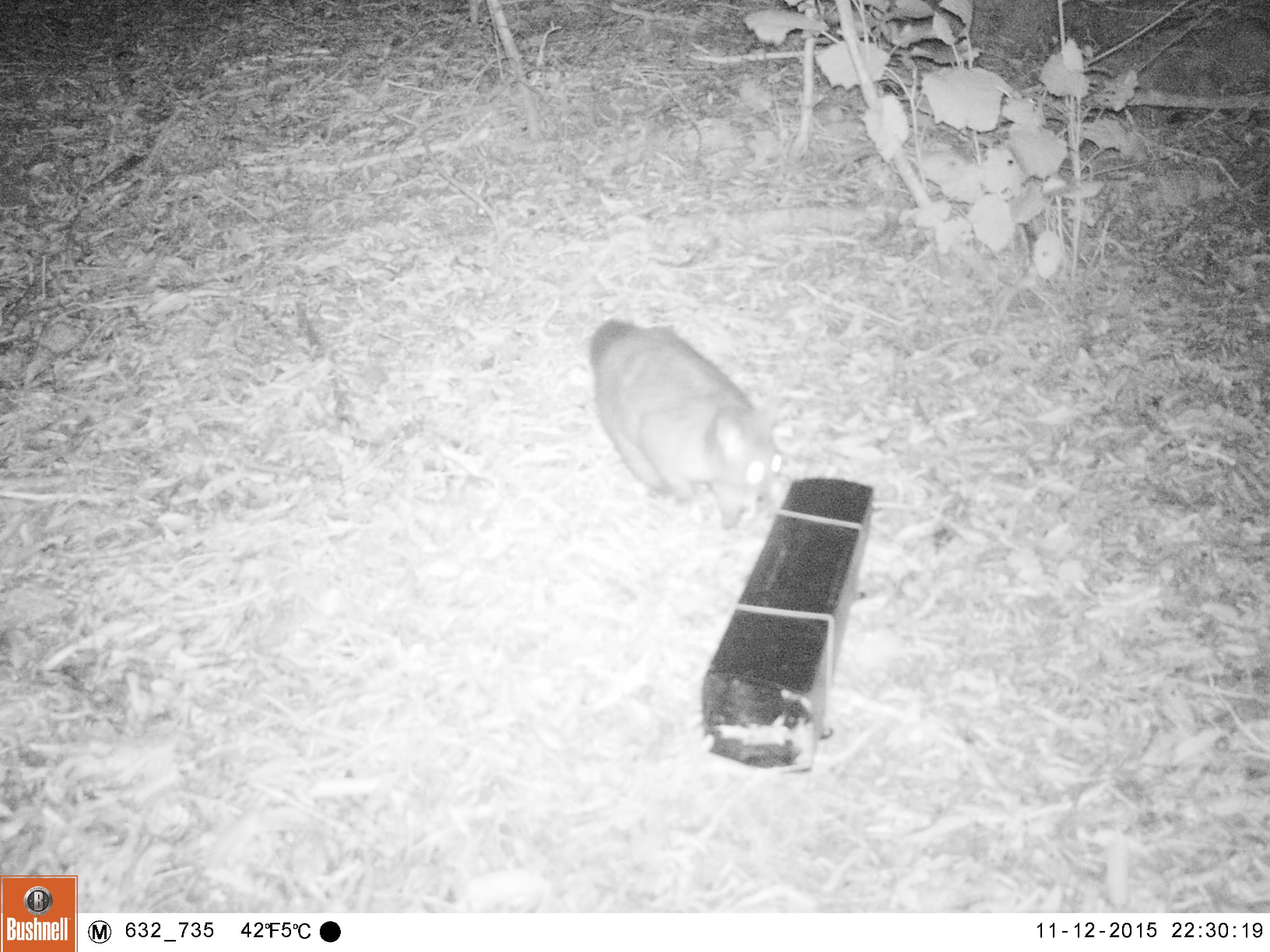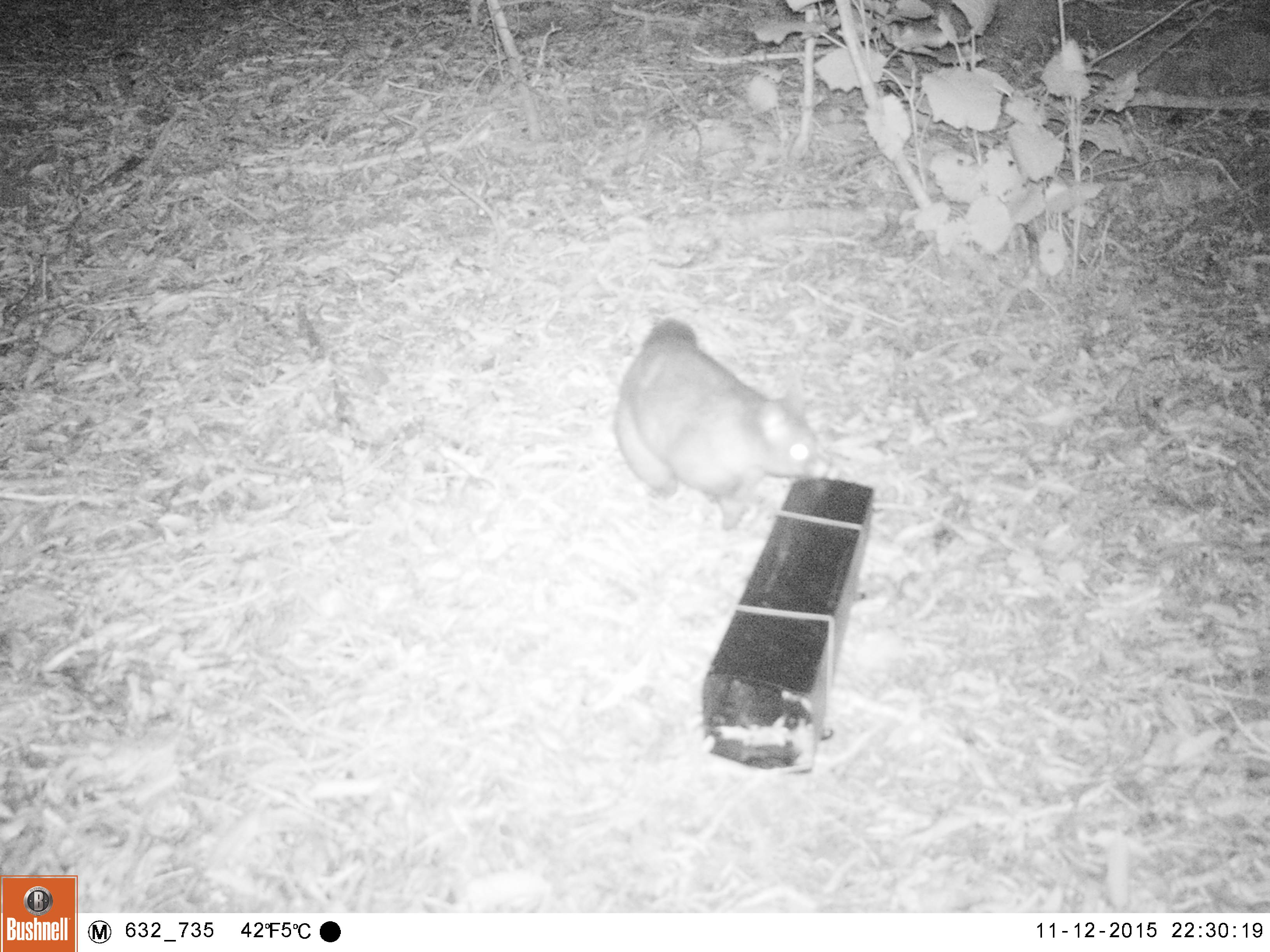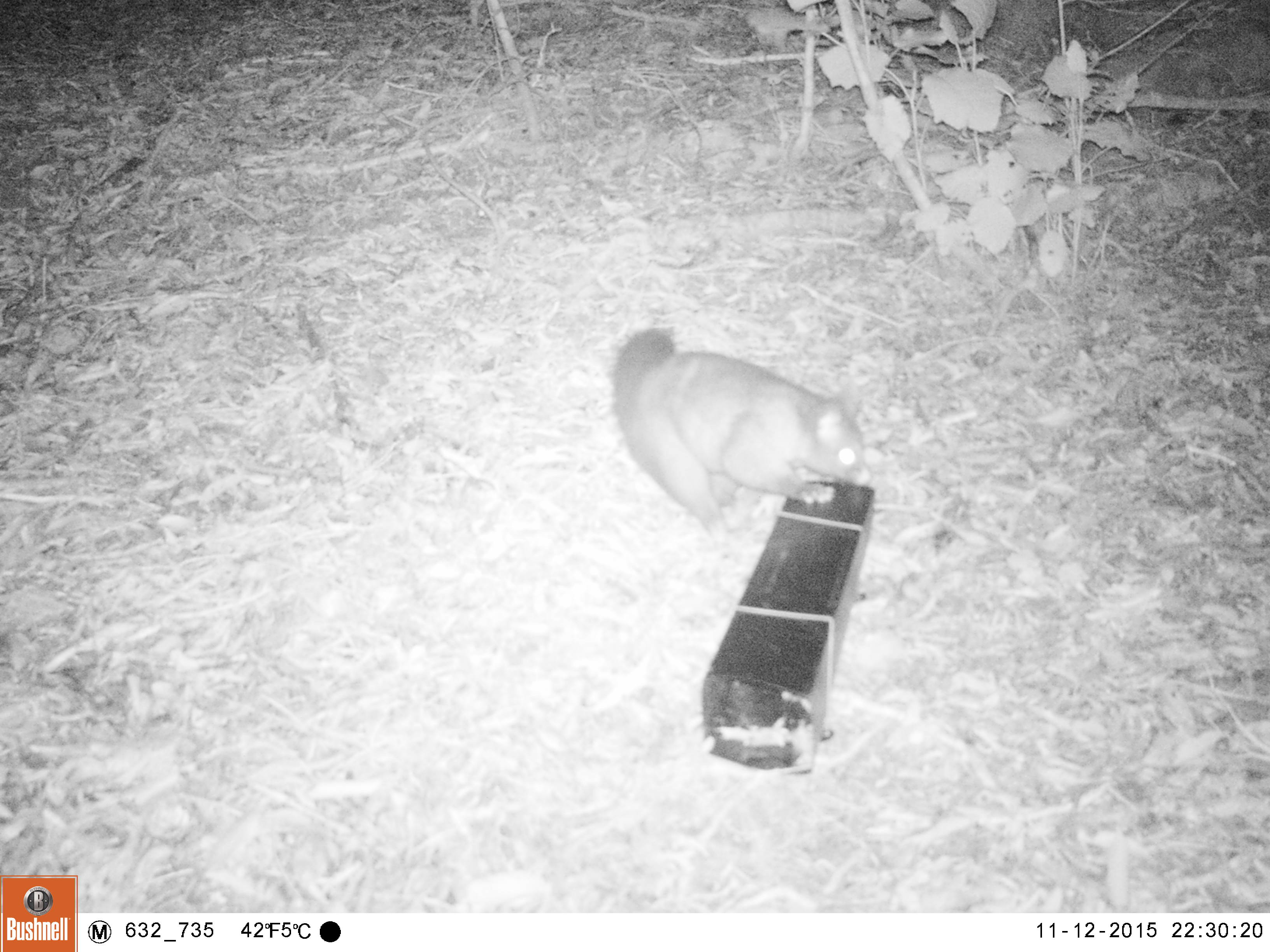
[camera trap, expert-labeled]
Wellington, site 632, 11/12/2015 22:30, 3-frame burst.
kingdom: Animalia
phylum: Chordata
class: Mammalia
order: Didelphimorphia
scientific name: Didelphimorphia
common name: possum